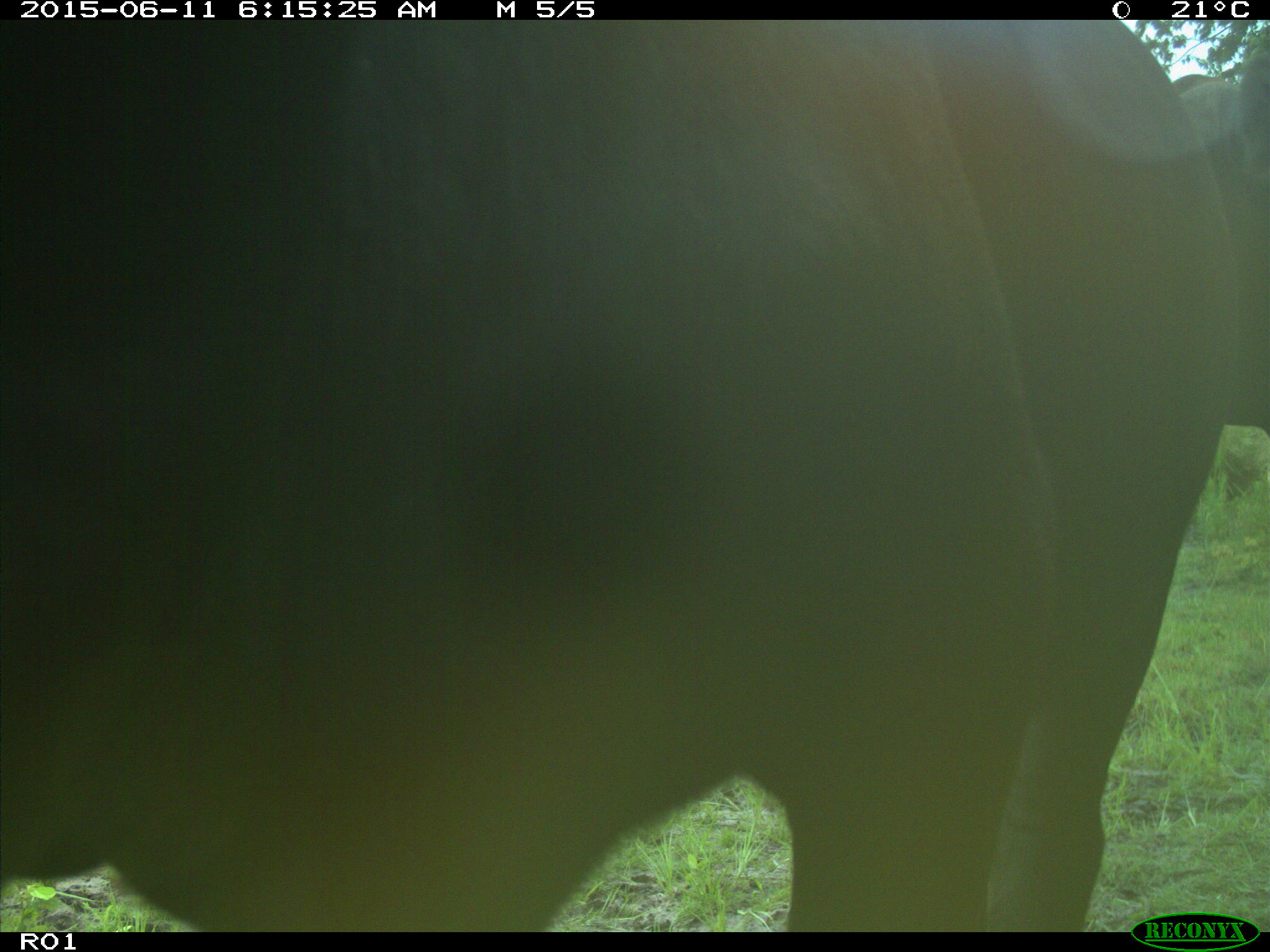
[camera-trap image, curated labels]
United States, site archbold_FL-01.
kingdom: Animalia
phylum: Chordata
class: Mammalia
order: Artiodactyla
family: Bovidae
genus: Bos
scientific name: Bos taurus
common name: domestic cow